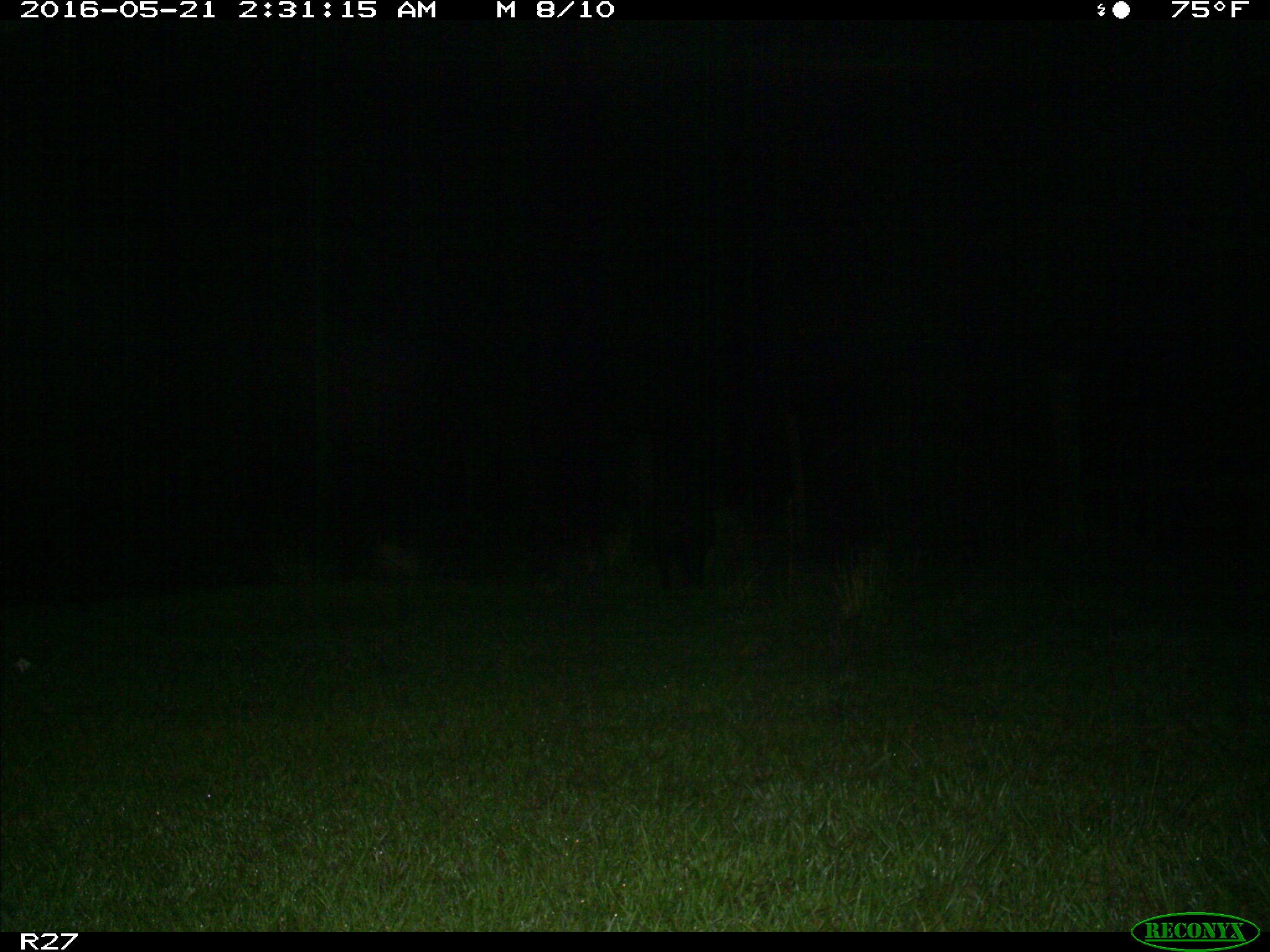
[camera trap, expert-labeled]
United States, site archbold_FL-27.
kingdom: Animalia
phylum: Chordata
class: Mammalia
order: Artiodactyla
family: Suidae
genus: Sus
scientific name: Sus scrofa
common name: wild boar